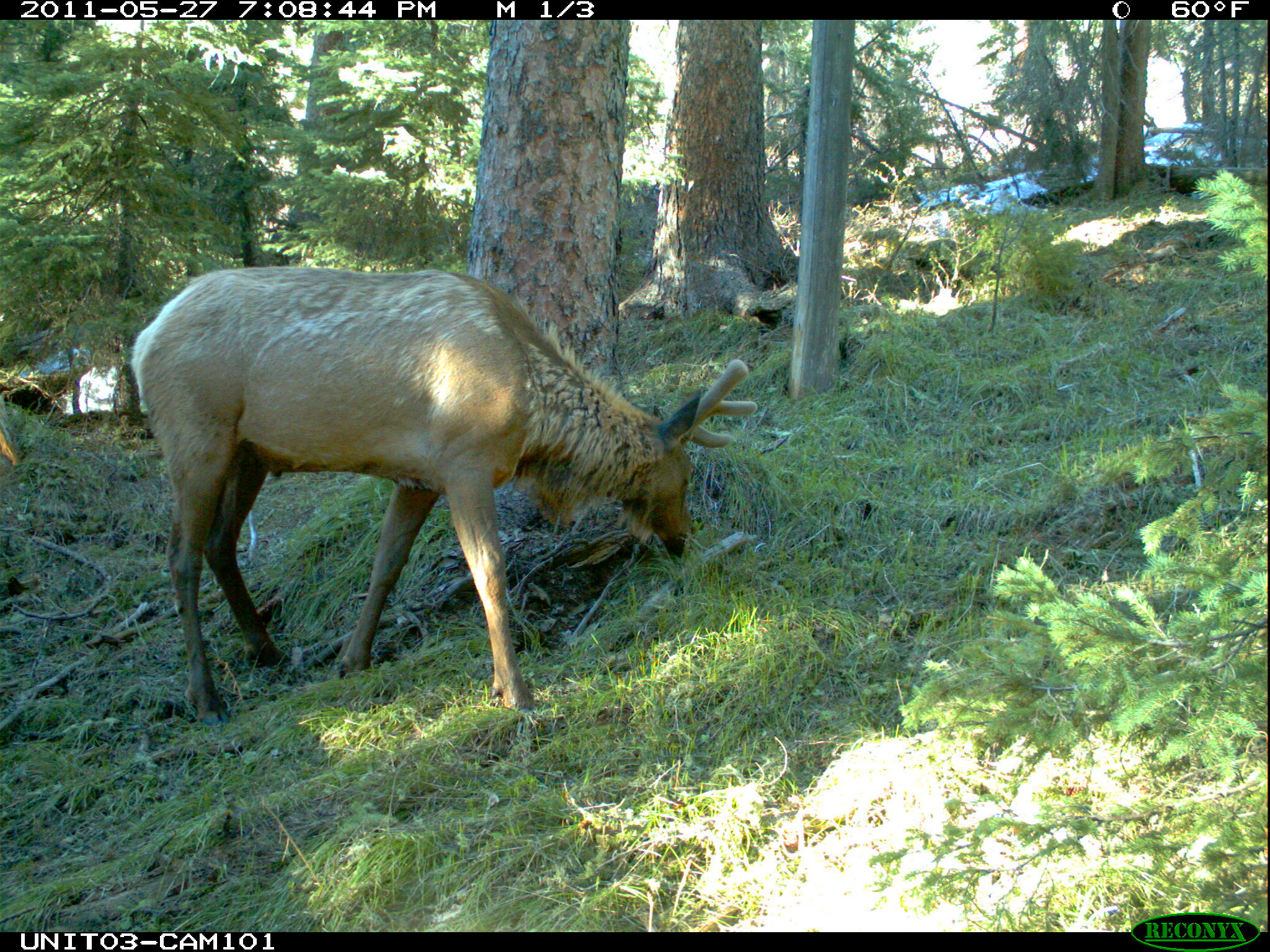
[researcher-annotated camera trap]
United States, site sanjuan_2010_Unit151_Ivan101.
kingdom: Animalia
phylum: Chordata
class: Mammalia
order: Artiodactyla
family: Cervidae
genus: Cervus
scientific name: Cervus elaphus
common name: red deer